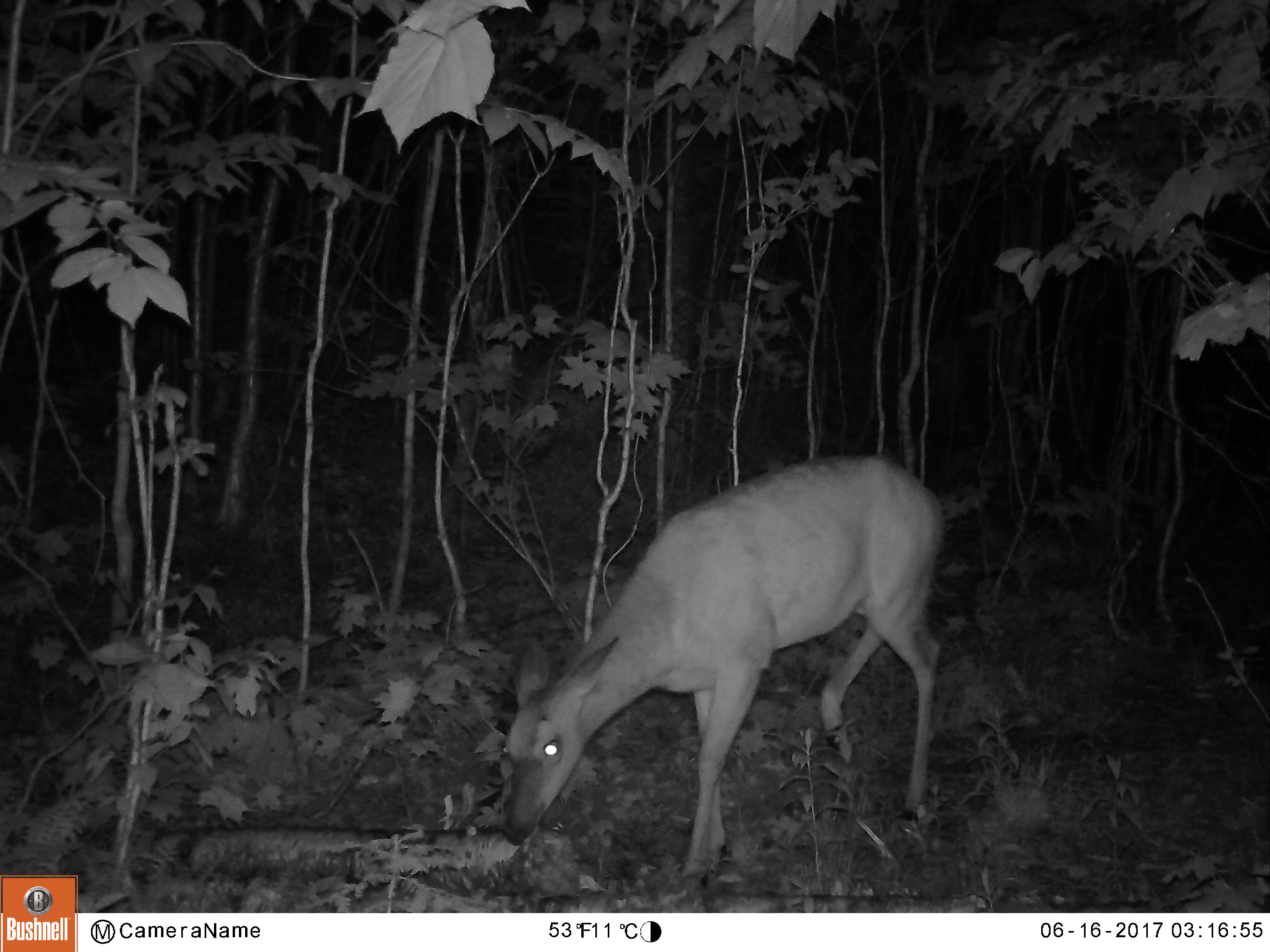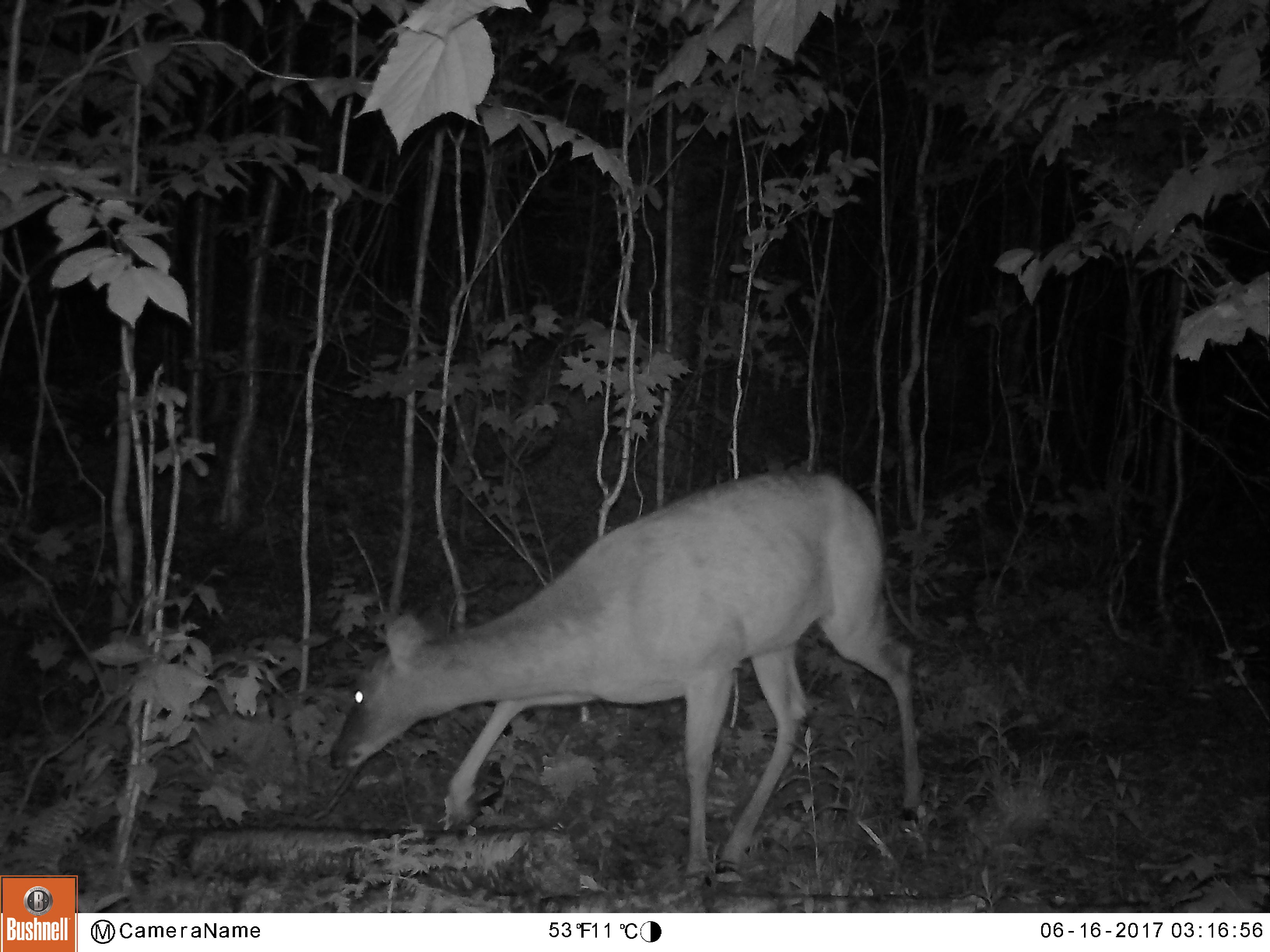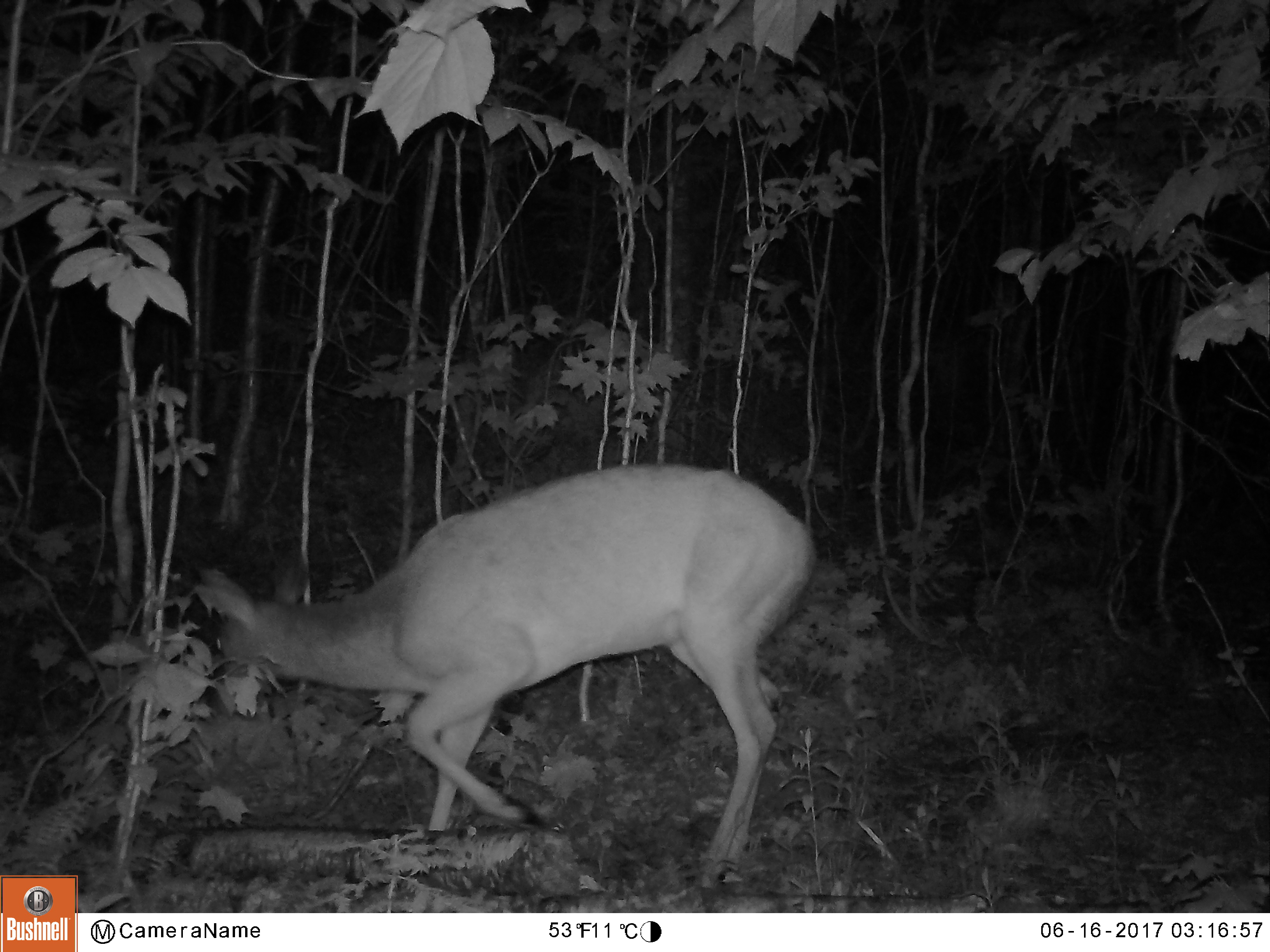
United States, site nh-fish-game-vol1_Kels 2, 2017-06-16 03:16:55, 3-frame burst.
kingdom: Animalia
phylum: Chordata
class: Mammalia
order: Artiodactyla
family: Cervidae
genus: Odocoileus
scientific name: Odocoileus virginianus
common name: white-tailed deer